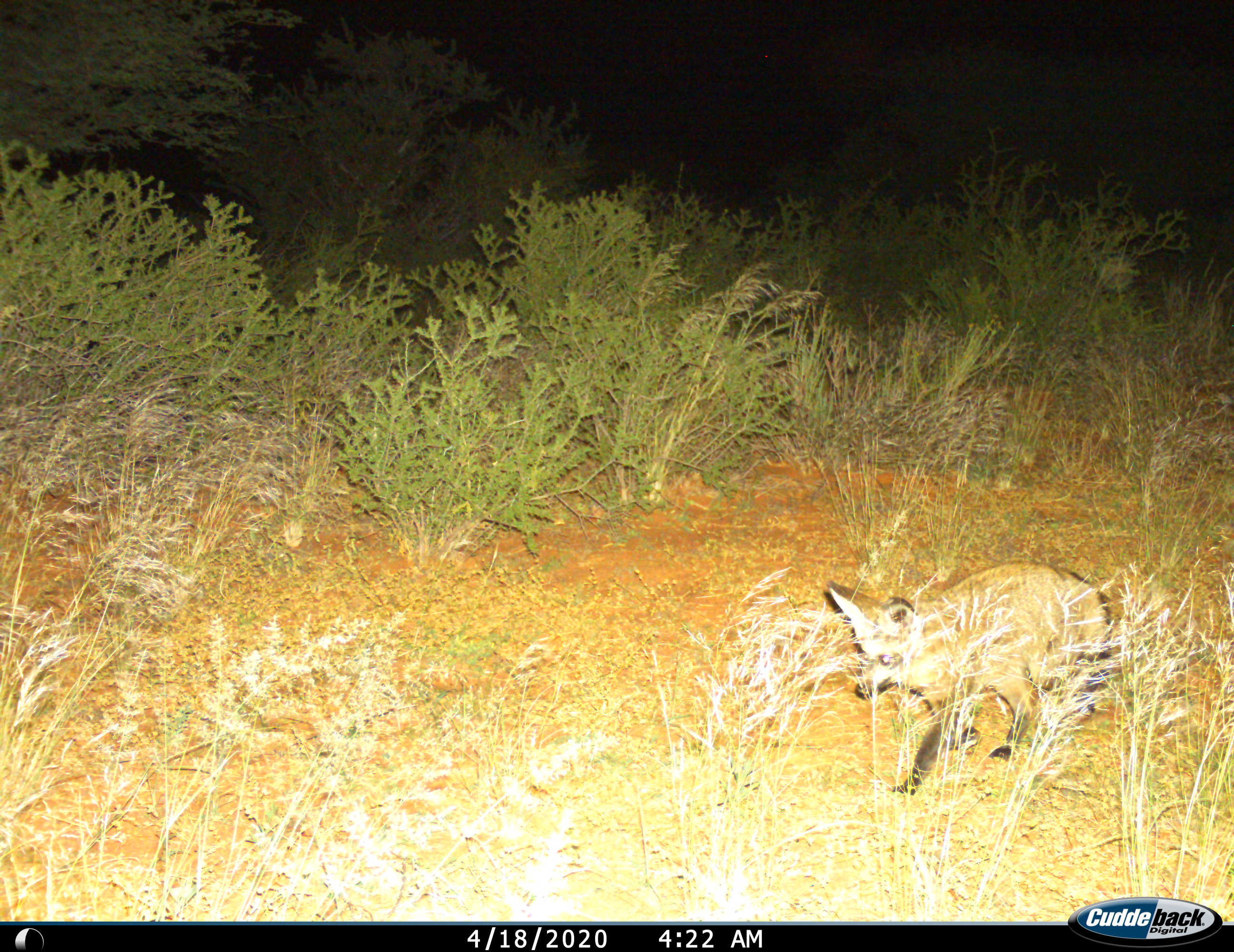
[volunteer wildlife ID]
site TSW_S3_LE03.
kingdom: Animalia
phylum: Chordata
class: Mammalia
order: Carnivora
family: Canidae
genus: Otocyon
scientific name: Otocyon megalotis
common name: bat-eared fox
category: foxbateared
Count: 1.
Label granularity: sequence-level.